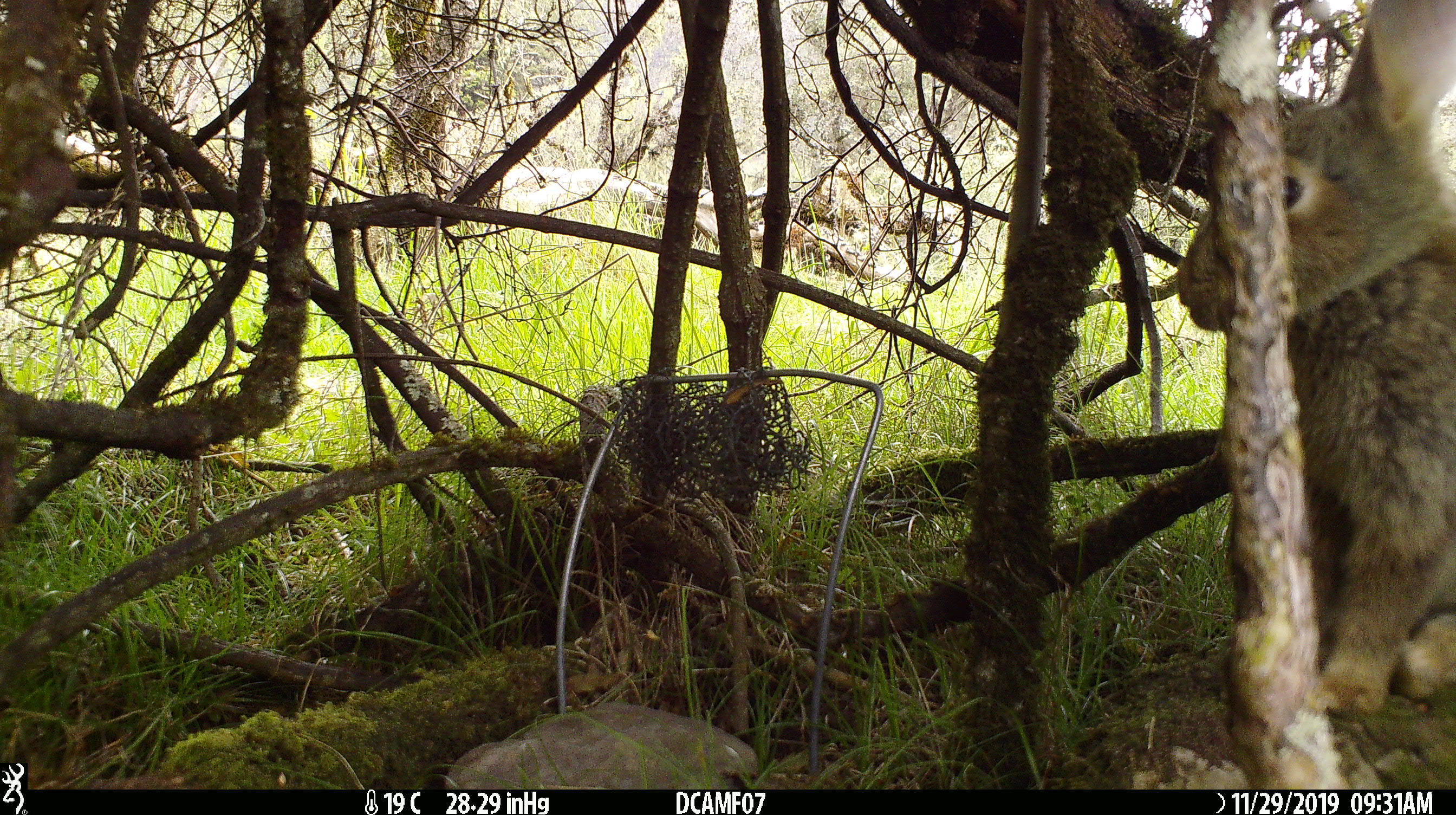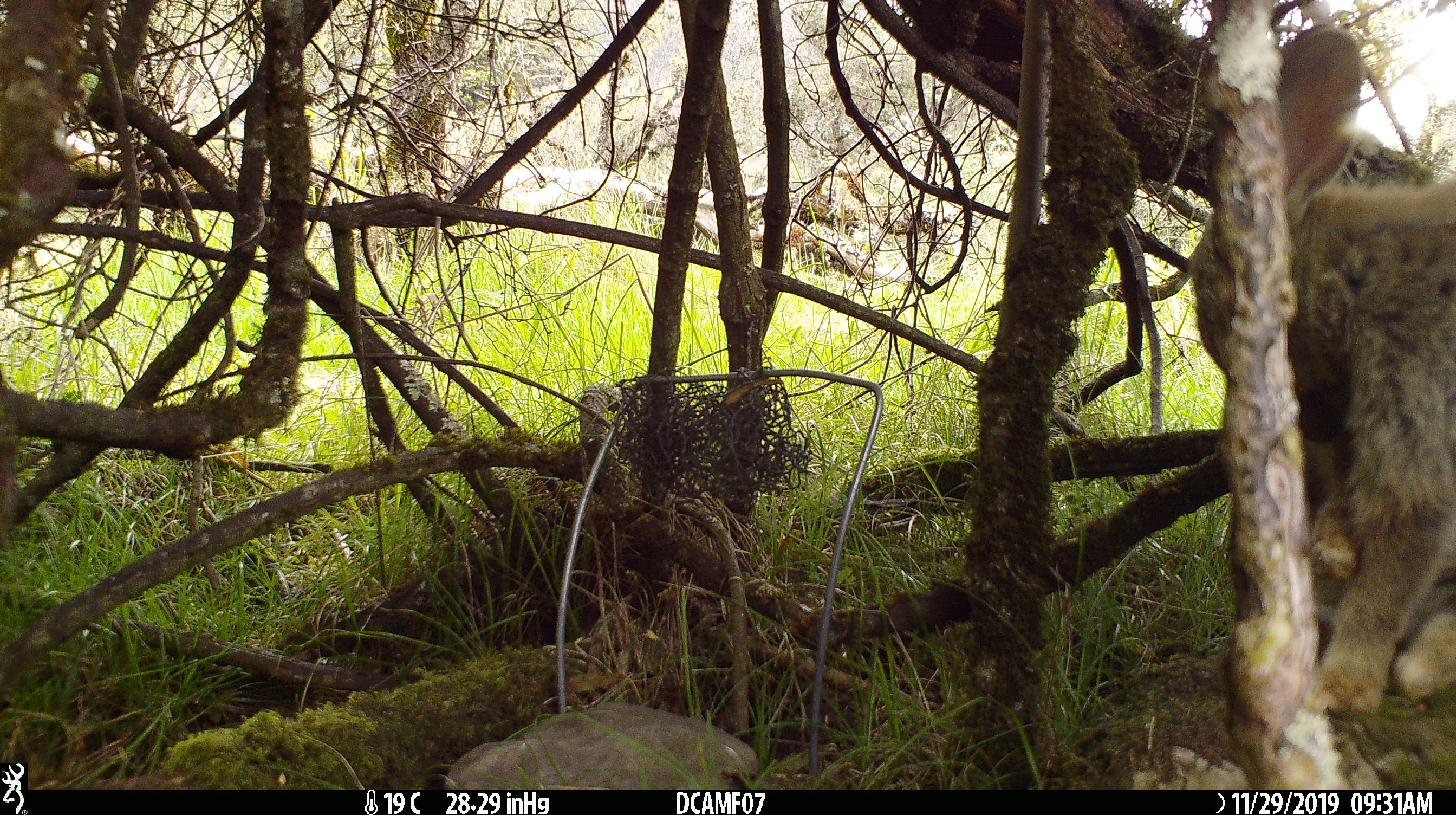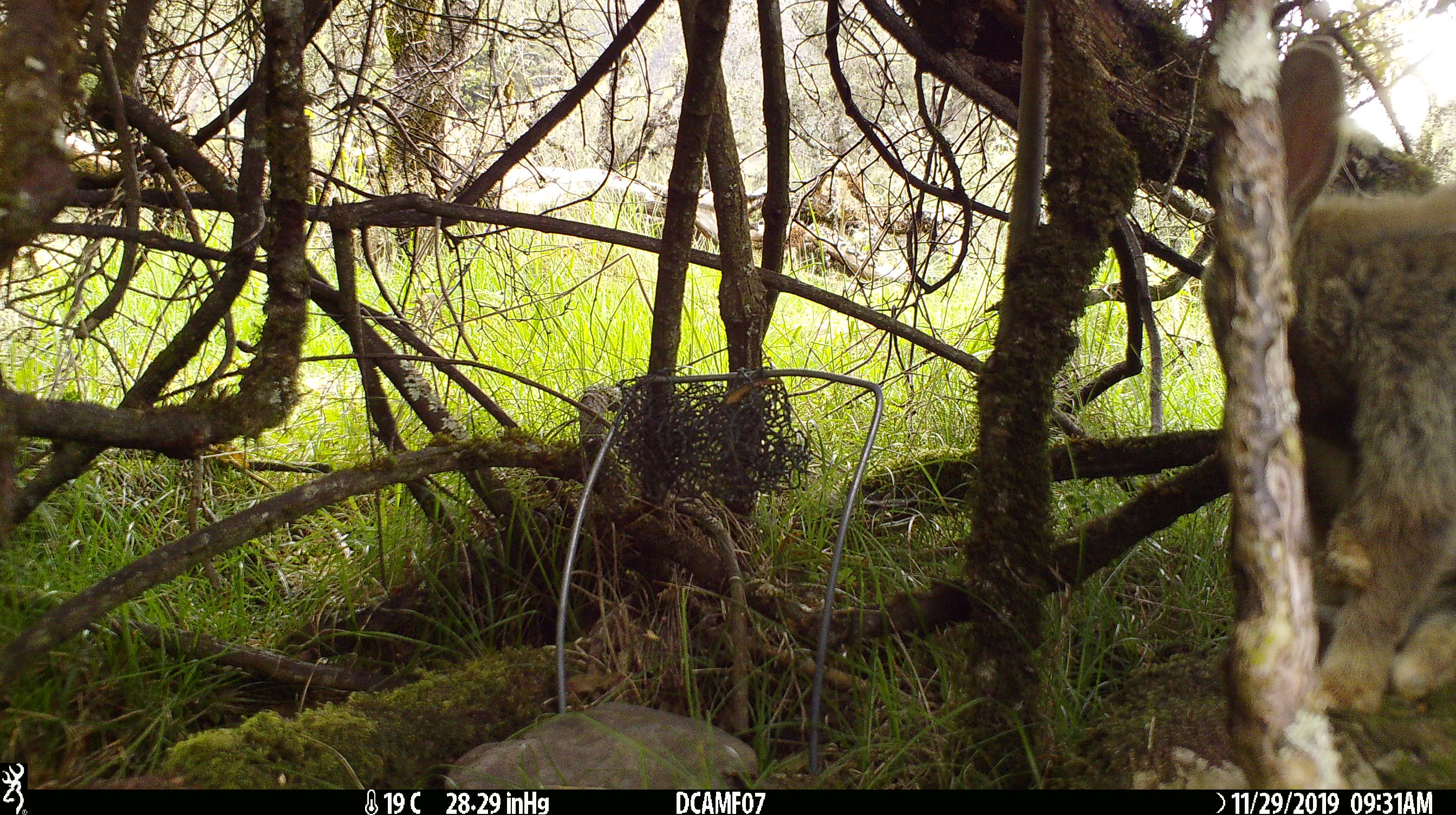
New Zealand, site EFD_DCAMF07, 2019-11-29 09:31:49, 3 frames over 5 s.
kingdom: Animalia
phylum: Chordata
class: Mammalia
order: Lagomorpha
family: Leporidae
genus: Oryctolagus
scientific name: Oryctolagus cuniculus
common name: european rabbit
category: rabbit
Rabbit (european rabbit) (Oryctolagus cuniculus).